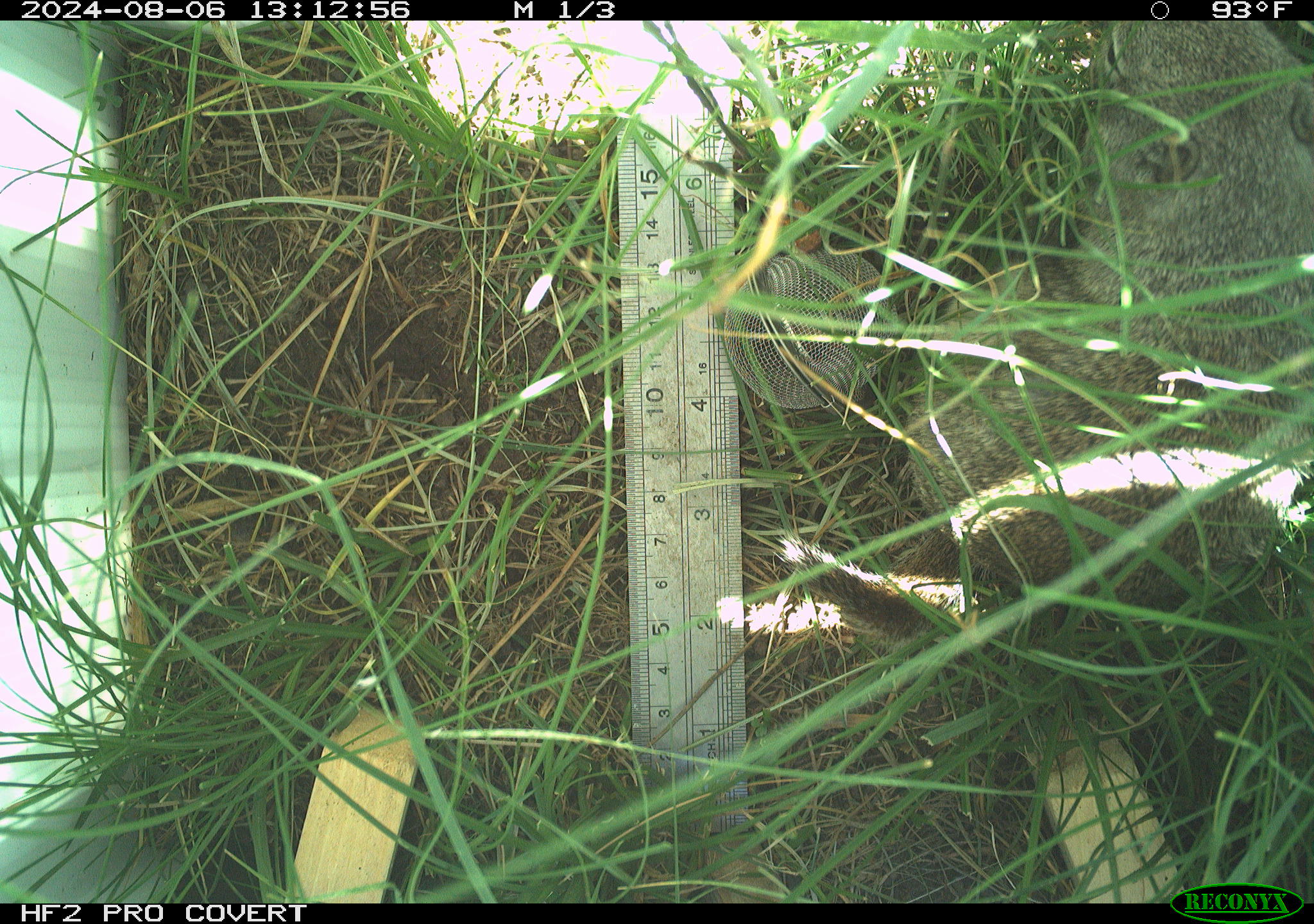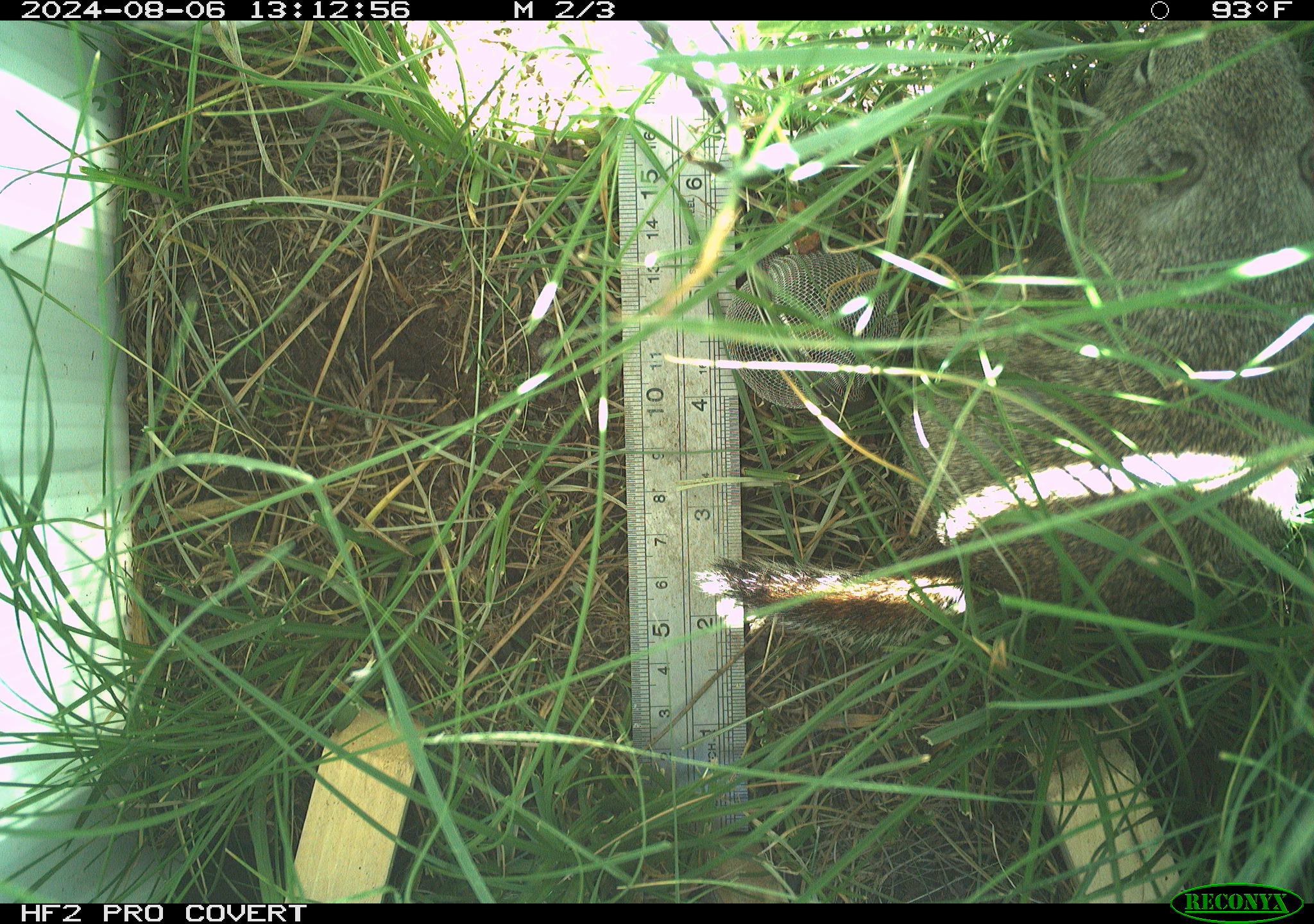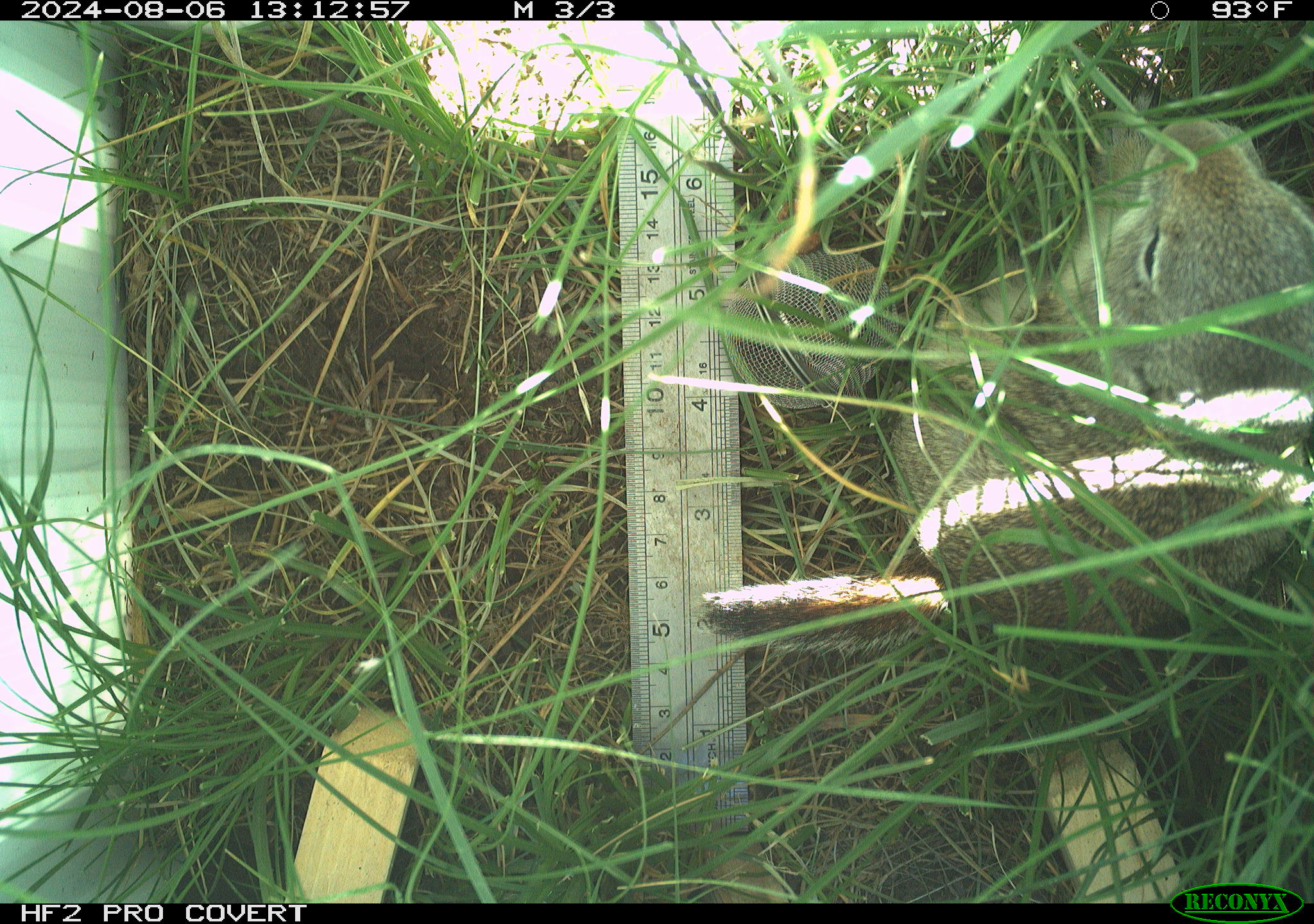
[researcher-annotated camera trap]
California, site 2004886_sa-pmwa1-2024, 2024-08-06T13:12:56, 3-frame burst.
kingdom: Animalia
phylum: Chordata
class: Mammalia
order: Rodentia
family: Sciuridae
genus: Urocitellus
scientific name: Urocitellus beldingi beldingi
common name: belding's ground squirrel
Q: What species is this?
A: Belding's ground squirrel (Urocitellus beldingi beldingi).